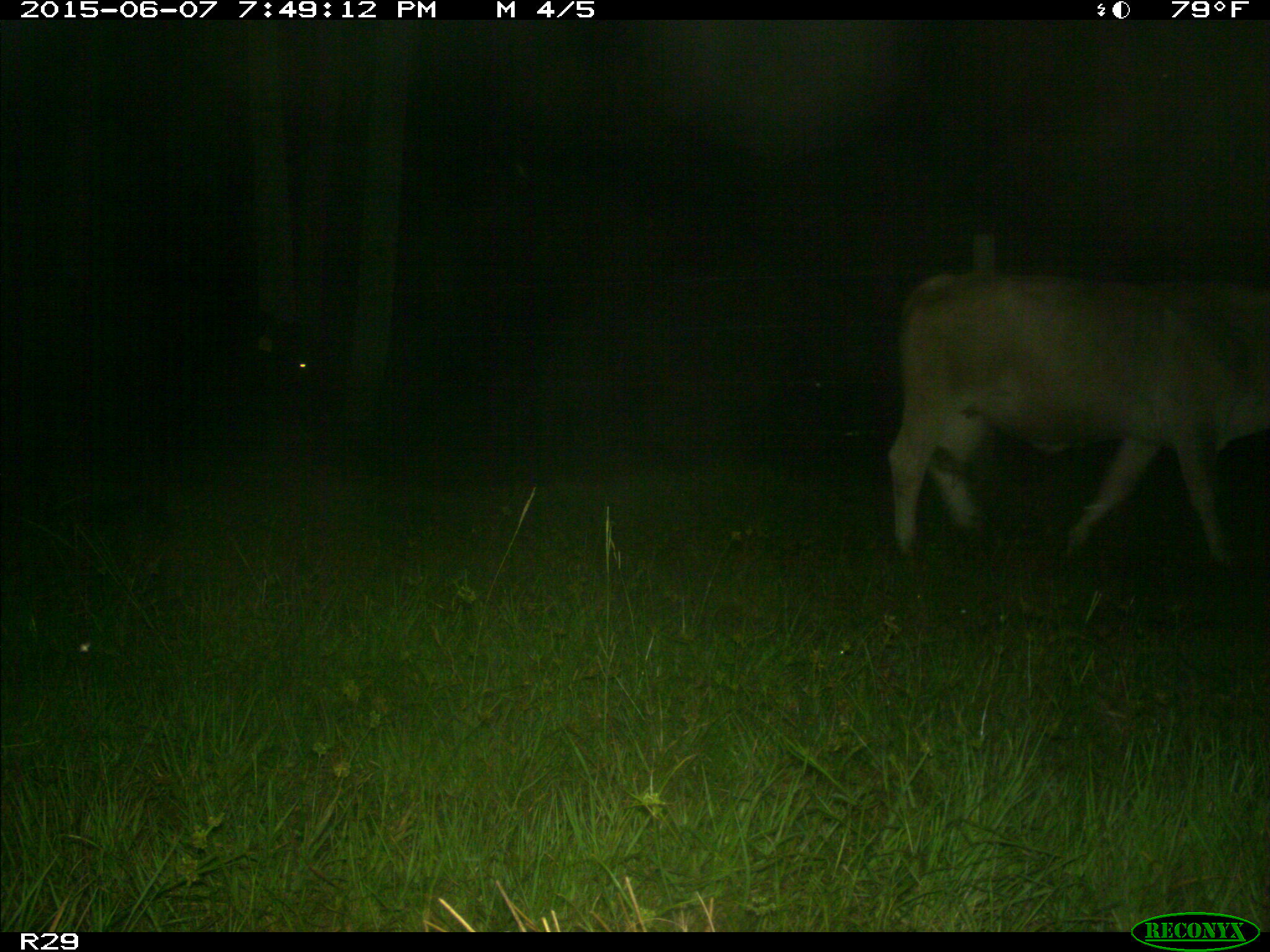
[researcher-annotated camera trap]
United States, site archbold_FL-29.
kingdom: Animalia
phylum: Chordata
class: Mammalia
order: Artiodactyla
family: Bovidae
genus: Bos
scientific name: Bos taurus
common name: domestic cow